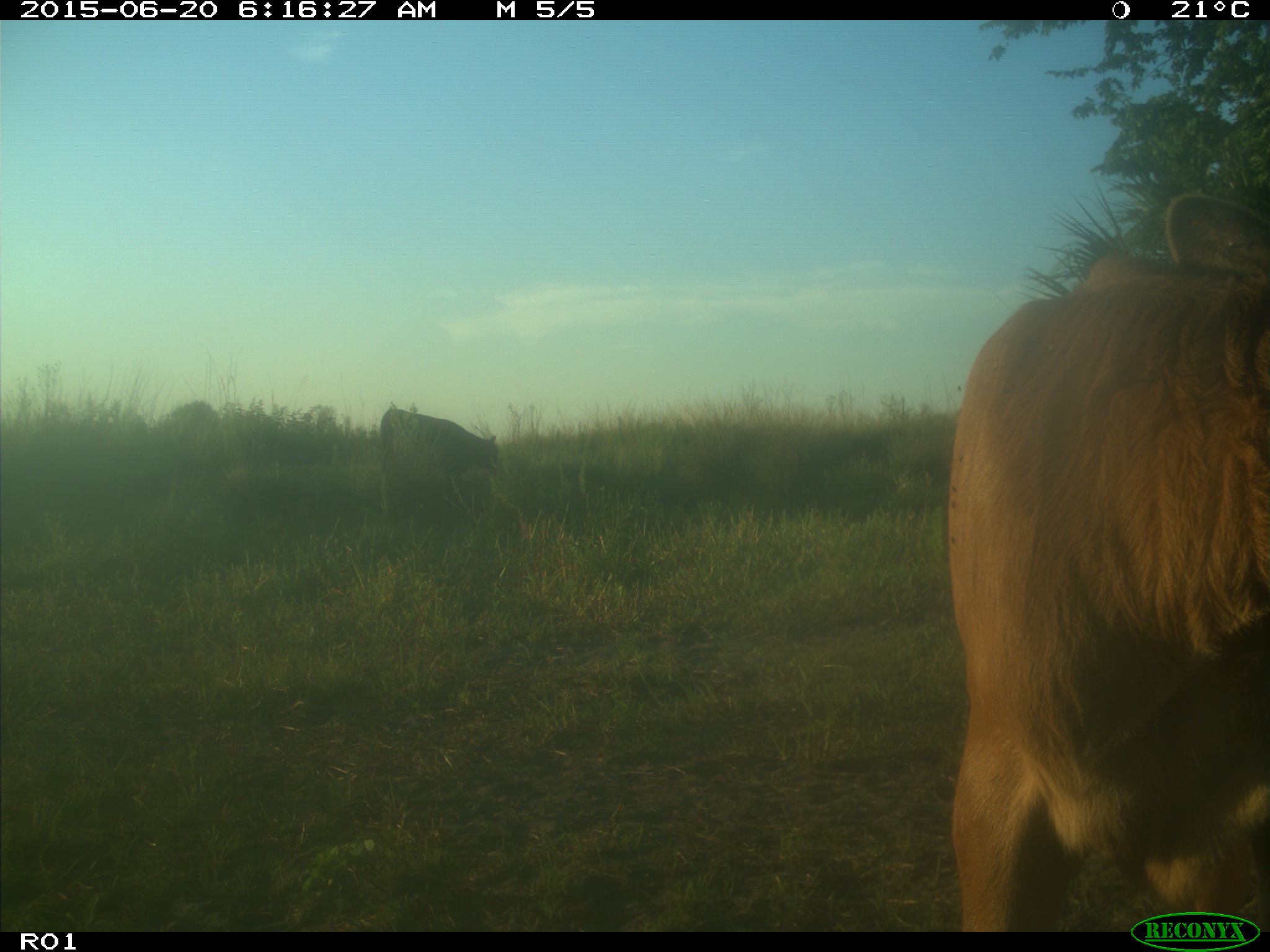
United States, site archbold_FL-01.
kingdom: Animalia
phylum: Chordata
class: Mammalia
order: Artiodactyla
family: Bovidae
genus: Bos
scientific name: Bos taurus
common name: domestic cow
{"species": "Bos taurus (domestic cow)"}